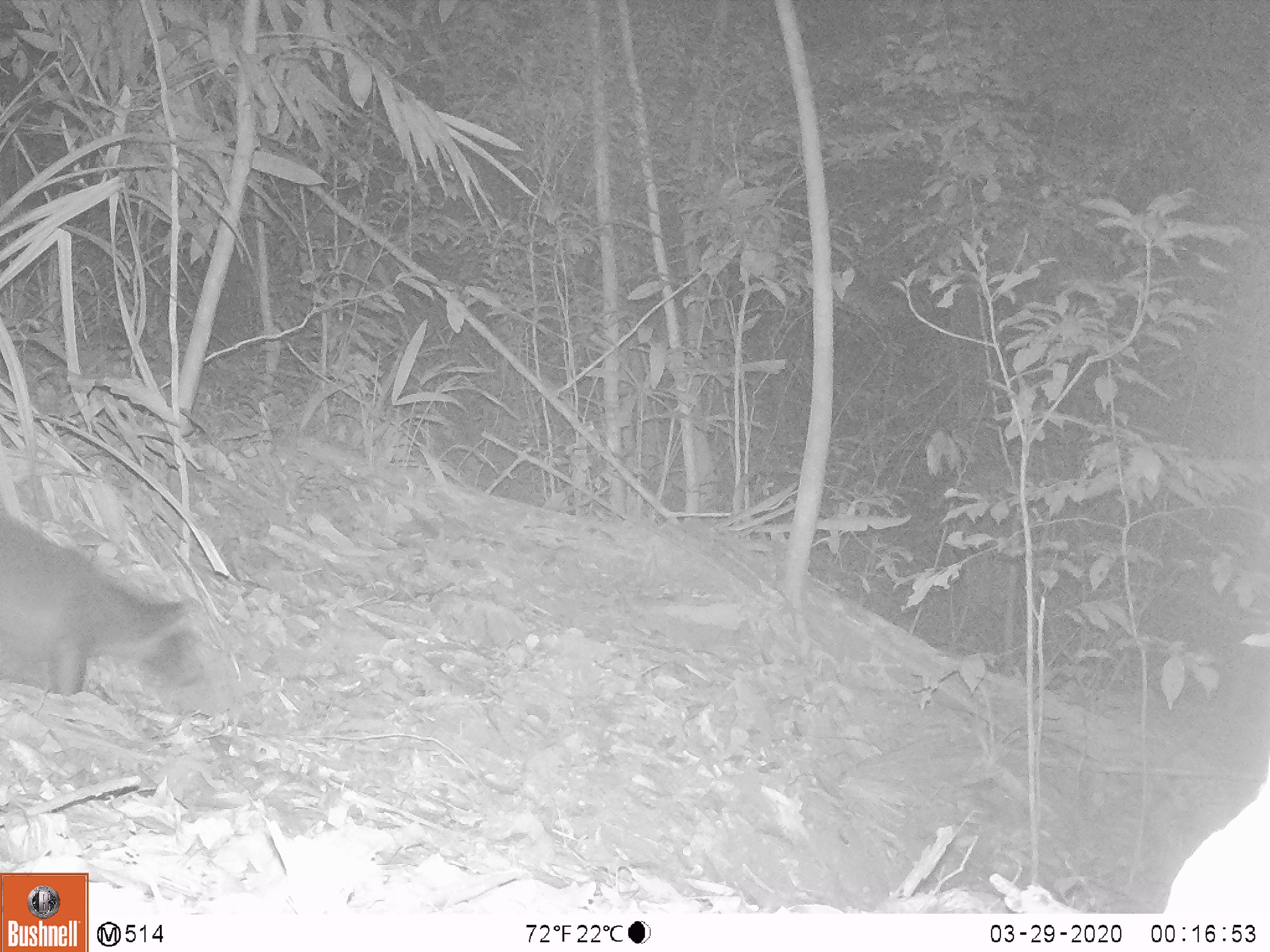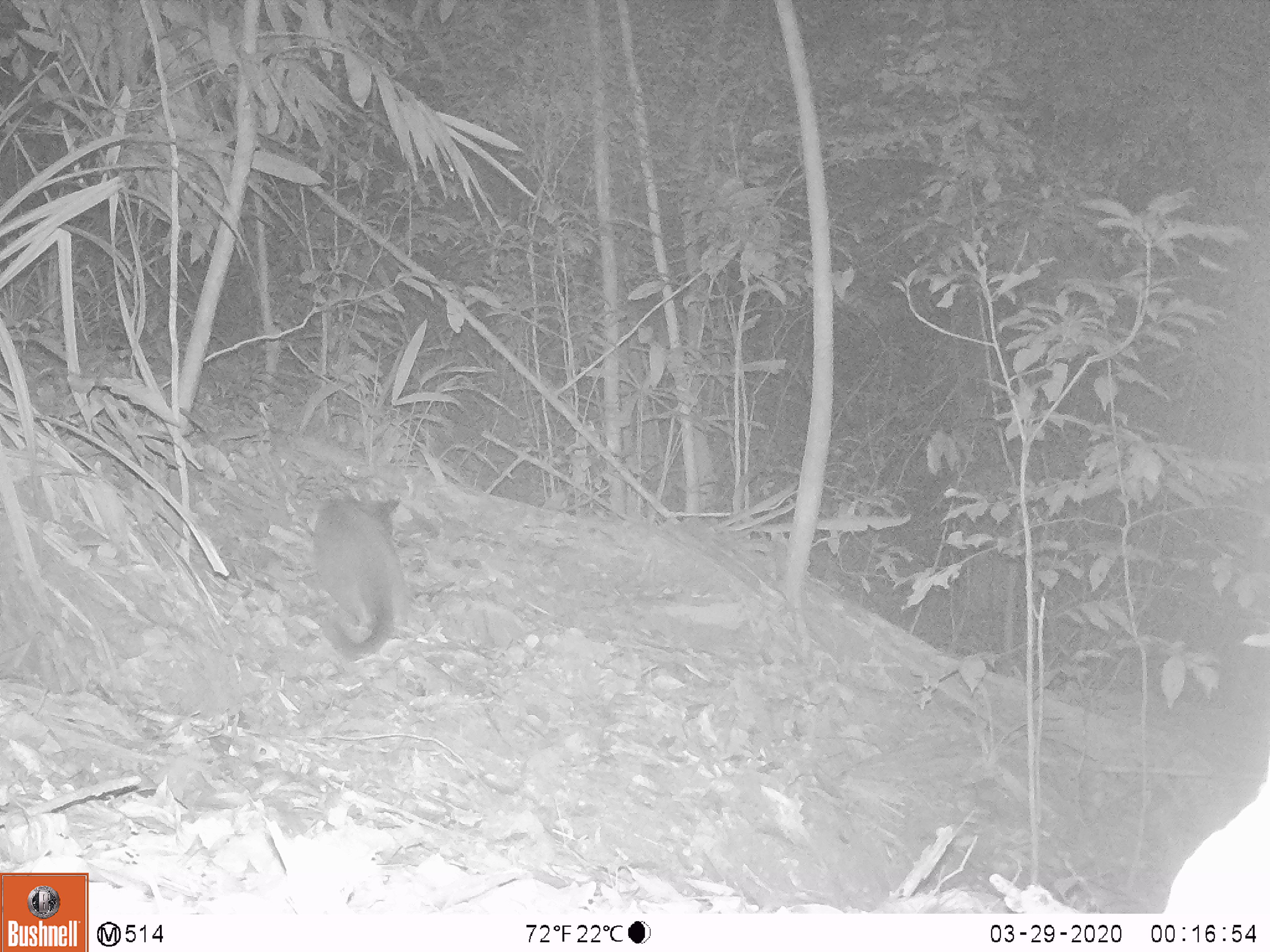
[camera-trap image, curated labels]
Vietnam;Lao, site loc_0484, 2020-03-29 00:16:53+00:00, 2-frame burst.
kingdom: Animalia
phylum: Chordata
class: Mammalia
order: Carnivora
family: Viverridae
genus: Paguma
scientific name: Paguma larvata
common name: masked palm civet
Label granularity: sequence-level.